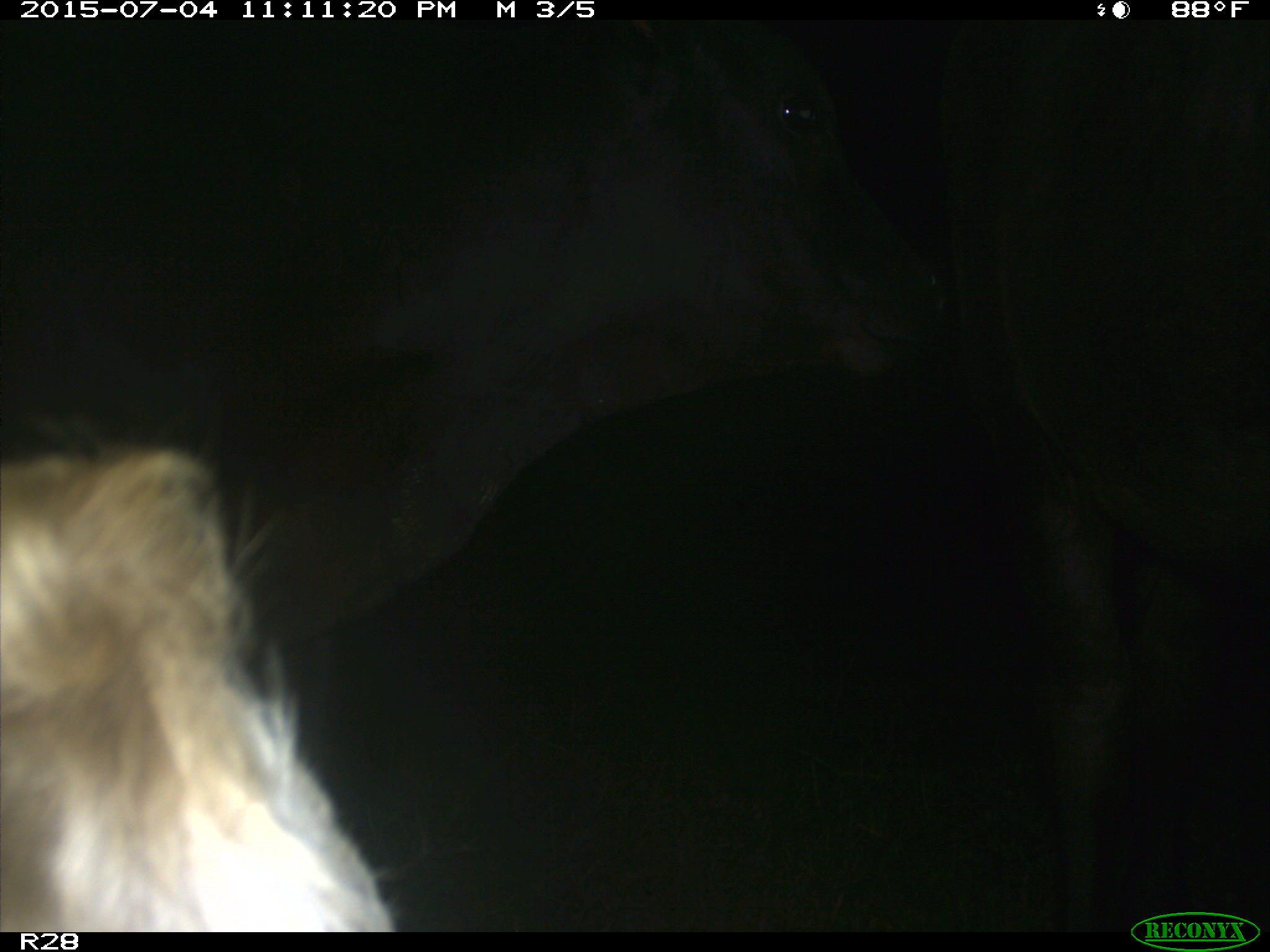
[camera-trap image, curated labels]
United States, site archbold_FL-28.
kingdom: Animalia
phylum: Chordata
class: Mammalia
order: Artiodactyla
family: Bovidae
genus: Bos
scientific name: Bos taurus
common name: domestic cow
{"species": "Bos taurus (domestic cow)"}